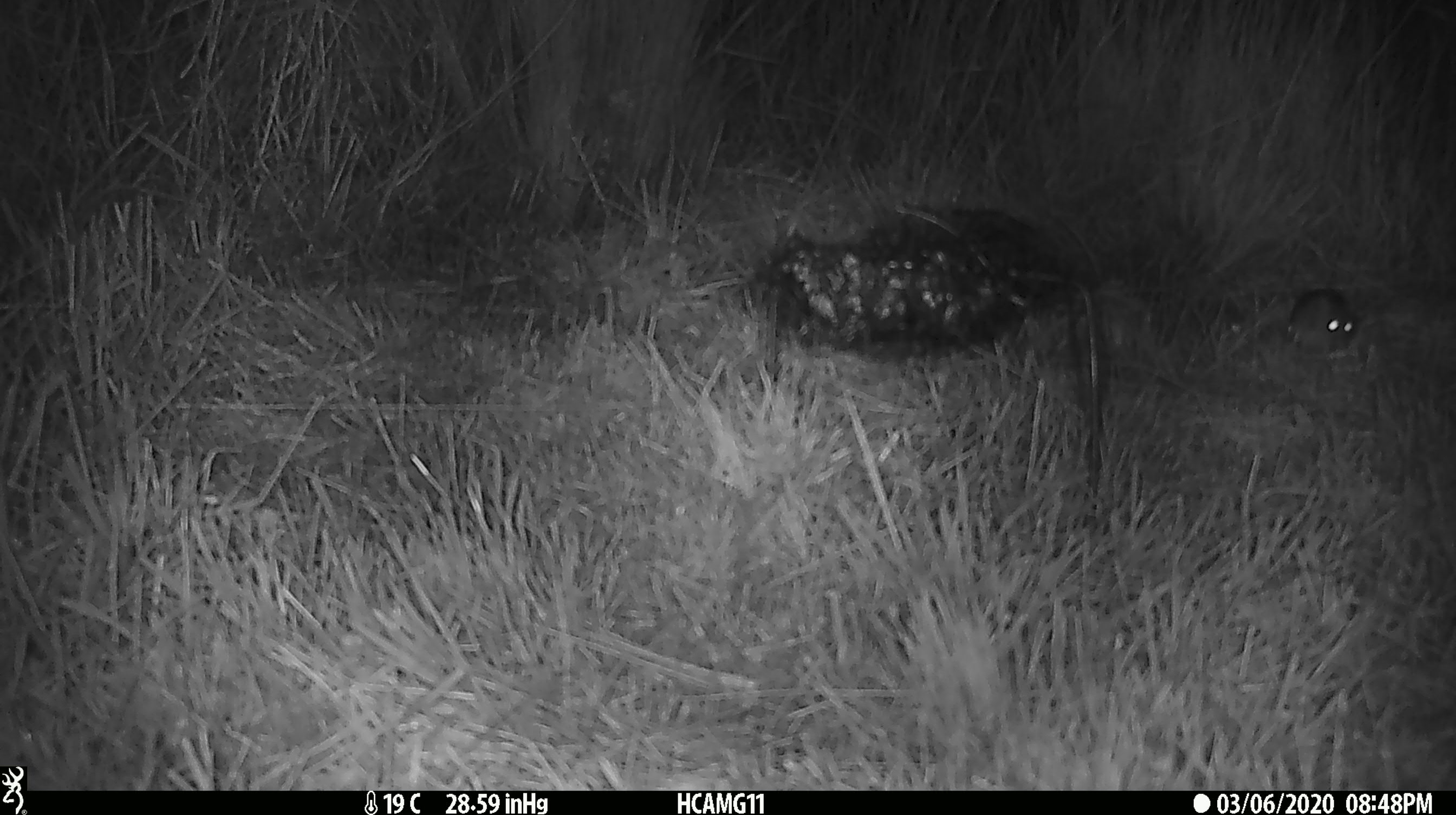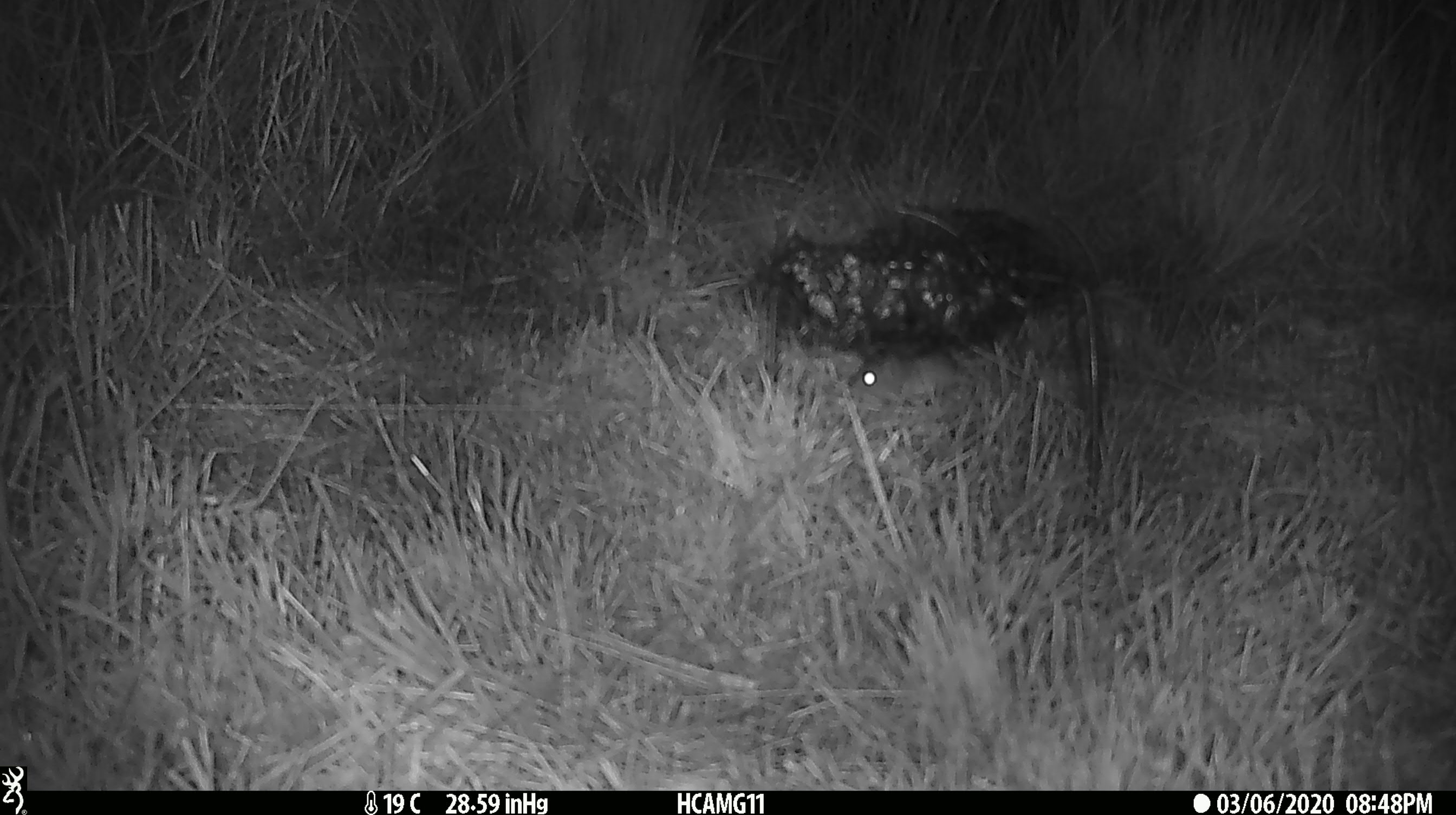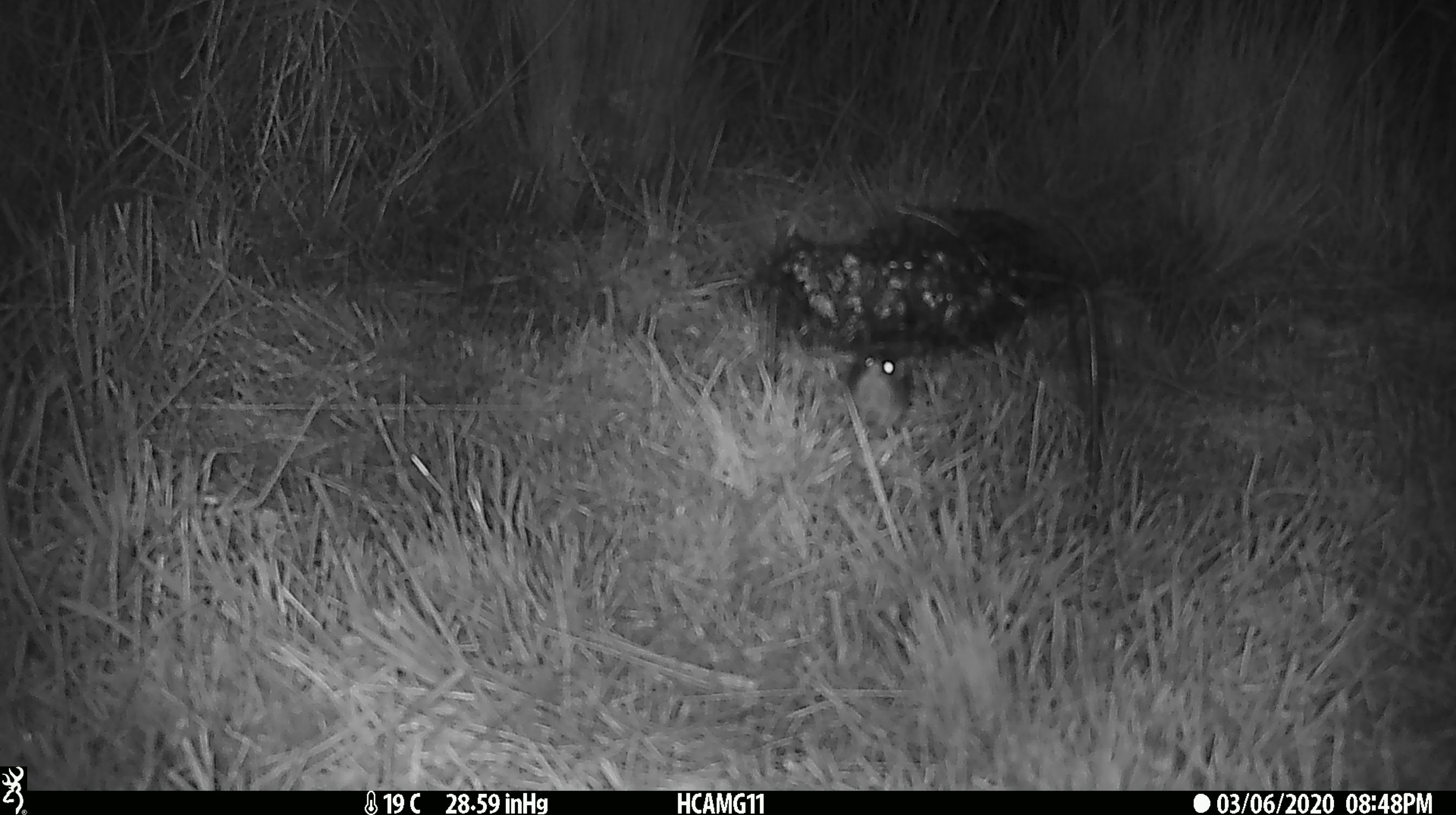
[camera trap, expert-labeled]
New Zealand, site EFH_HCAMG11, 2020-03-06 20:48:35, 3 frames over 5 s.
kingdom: Animalia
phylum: Chordata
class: Mammalia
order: Rodentia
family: Muridae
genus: Mus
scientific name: Mus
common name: mouse